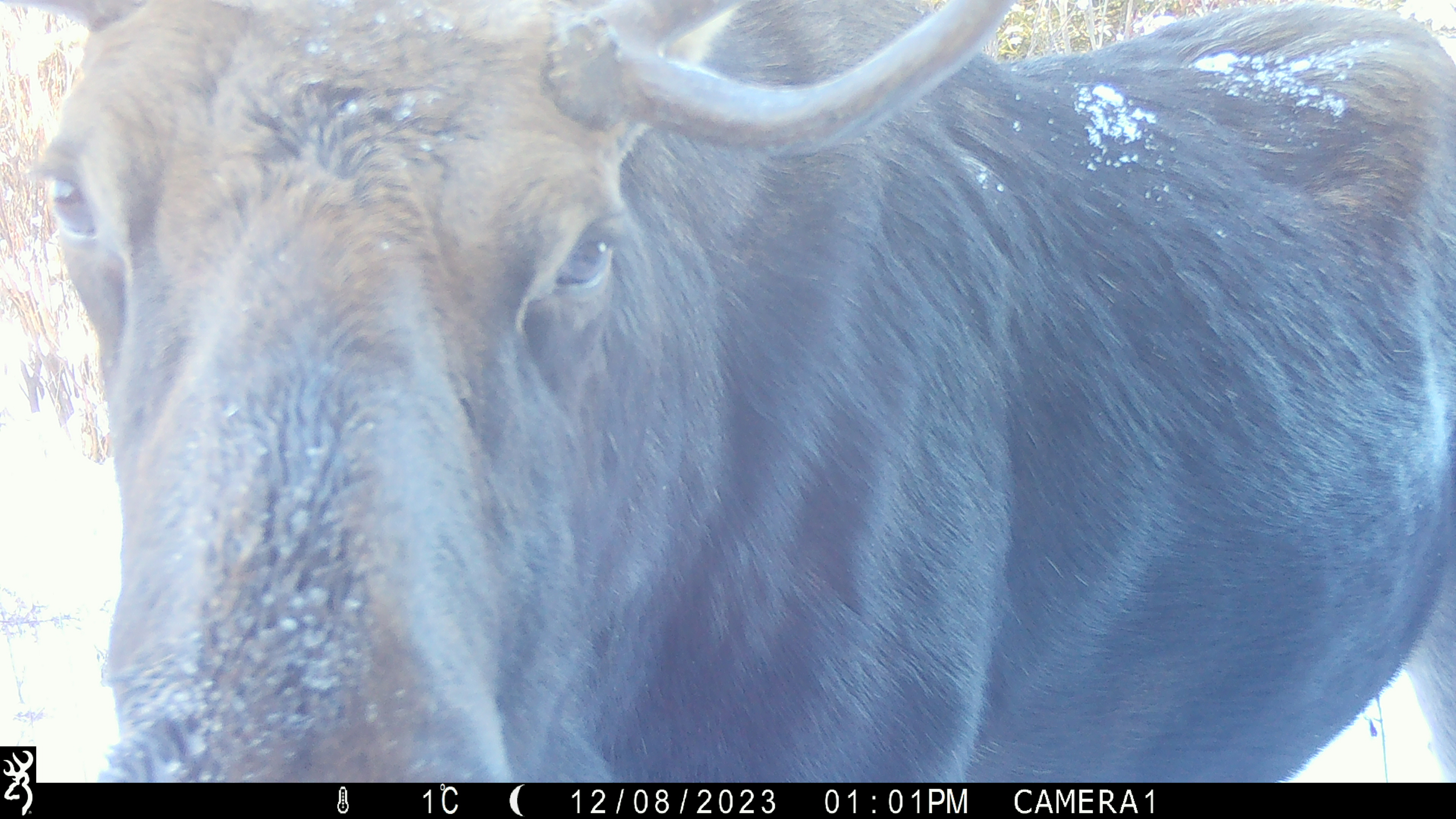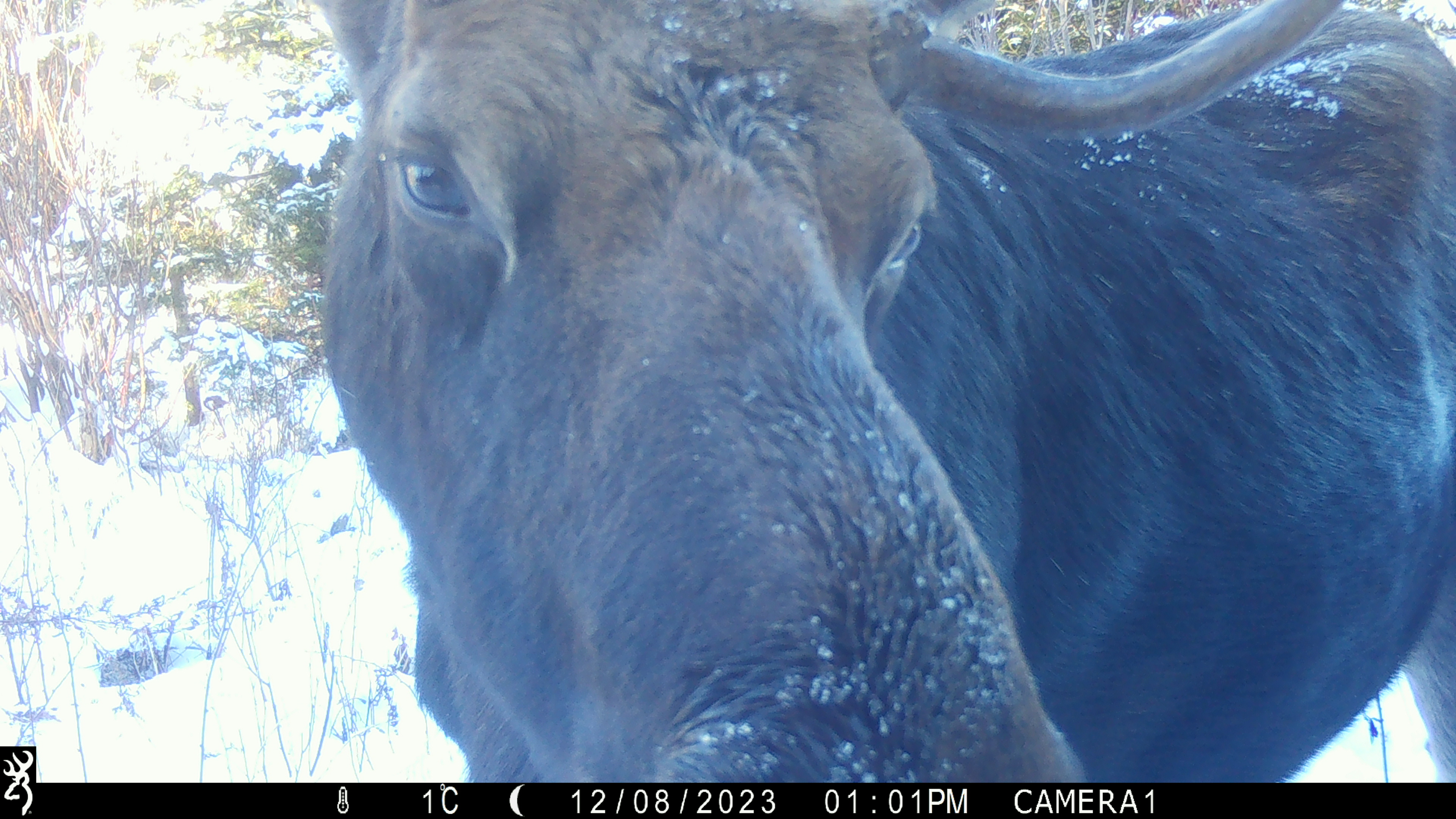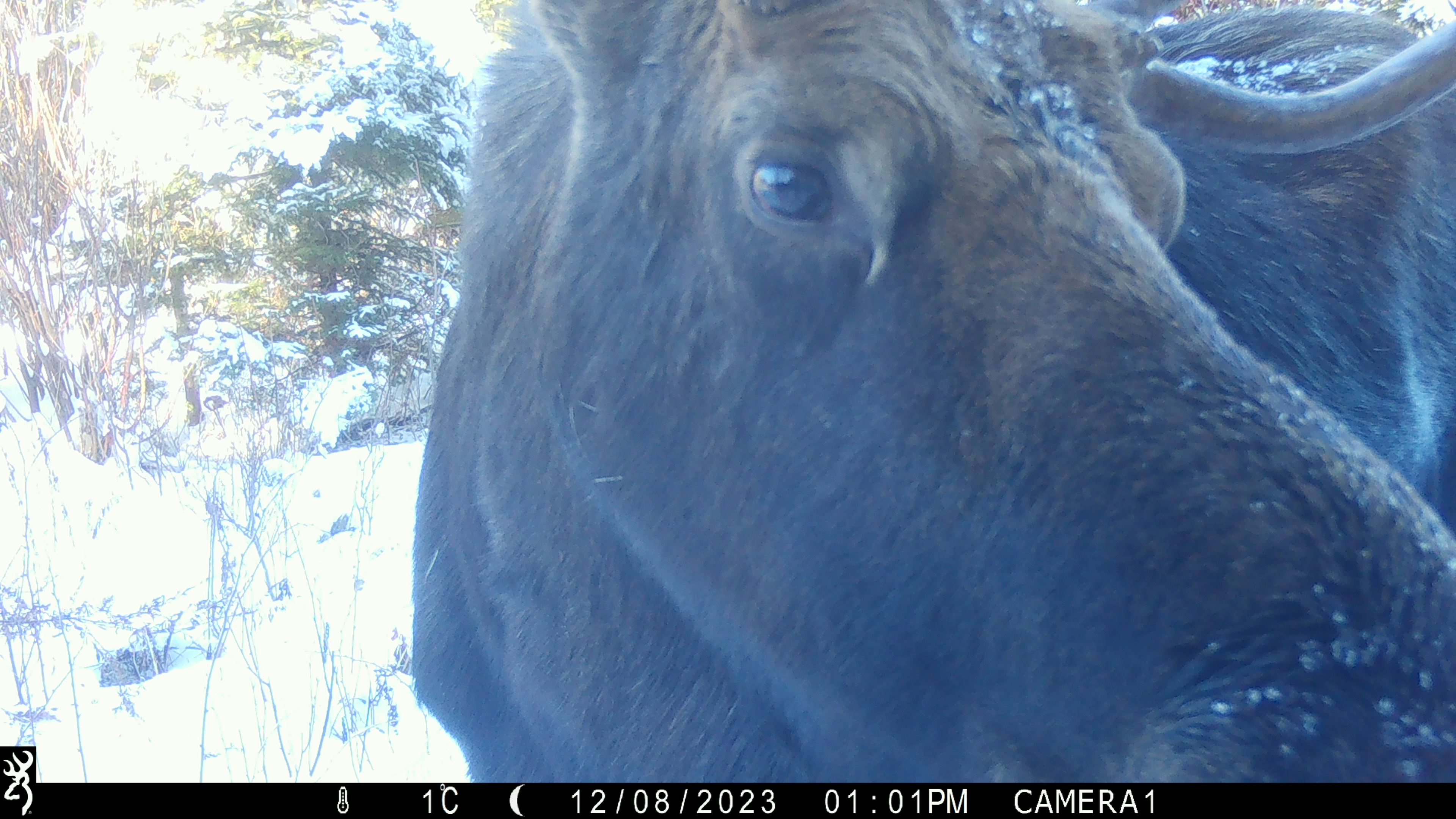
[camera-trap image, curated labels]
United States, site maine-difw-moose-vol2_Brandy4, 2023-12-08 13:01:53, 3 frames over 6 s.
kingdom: Animalia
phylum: Chordata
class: Mammalia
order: Artiodactyla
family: Cervidae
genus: Alces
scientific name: Alces alces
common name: moose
Moose (Alces alces).